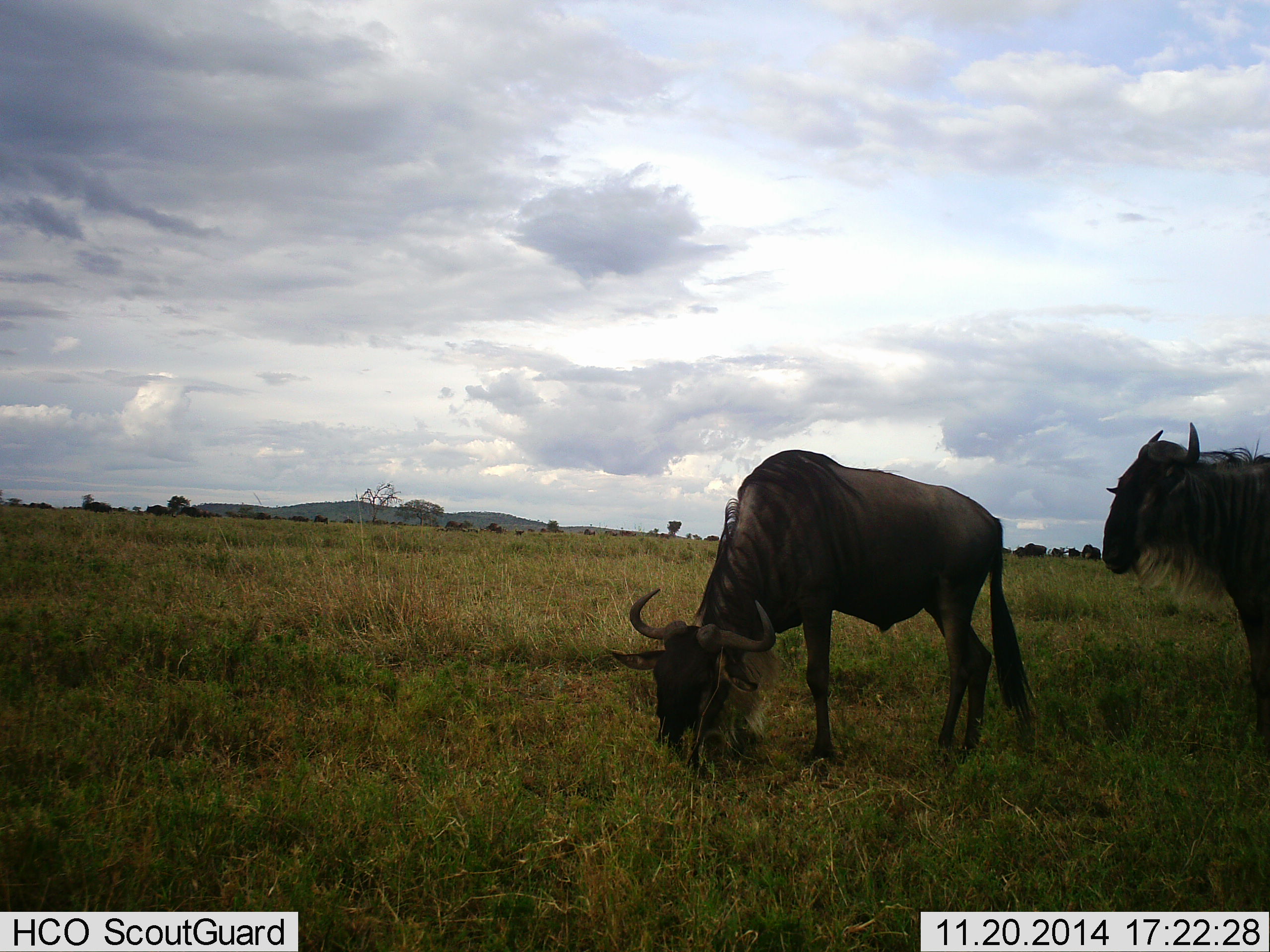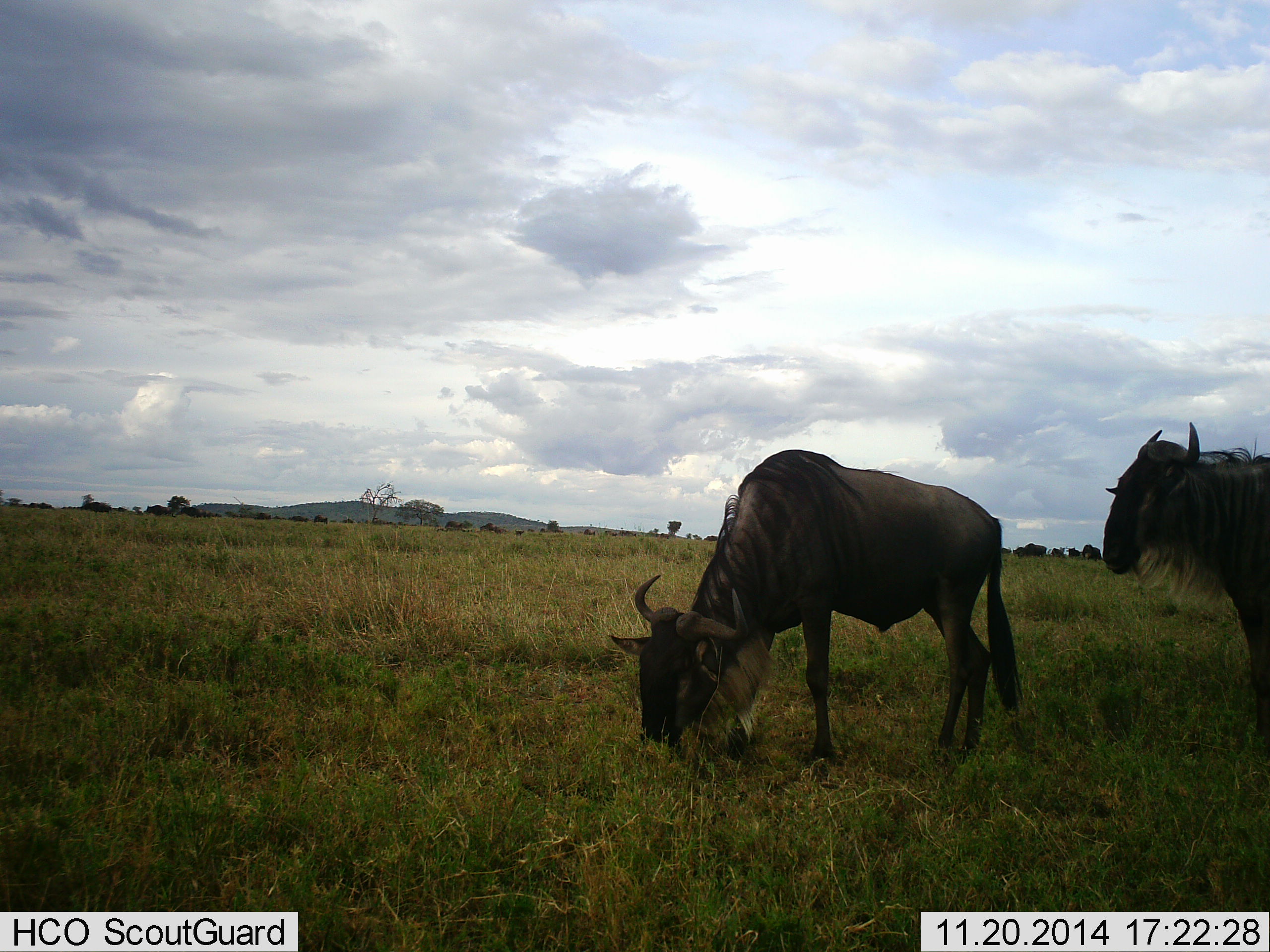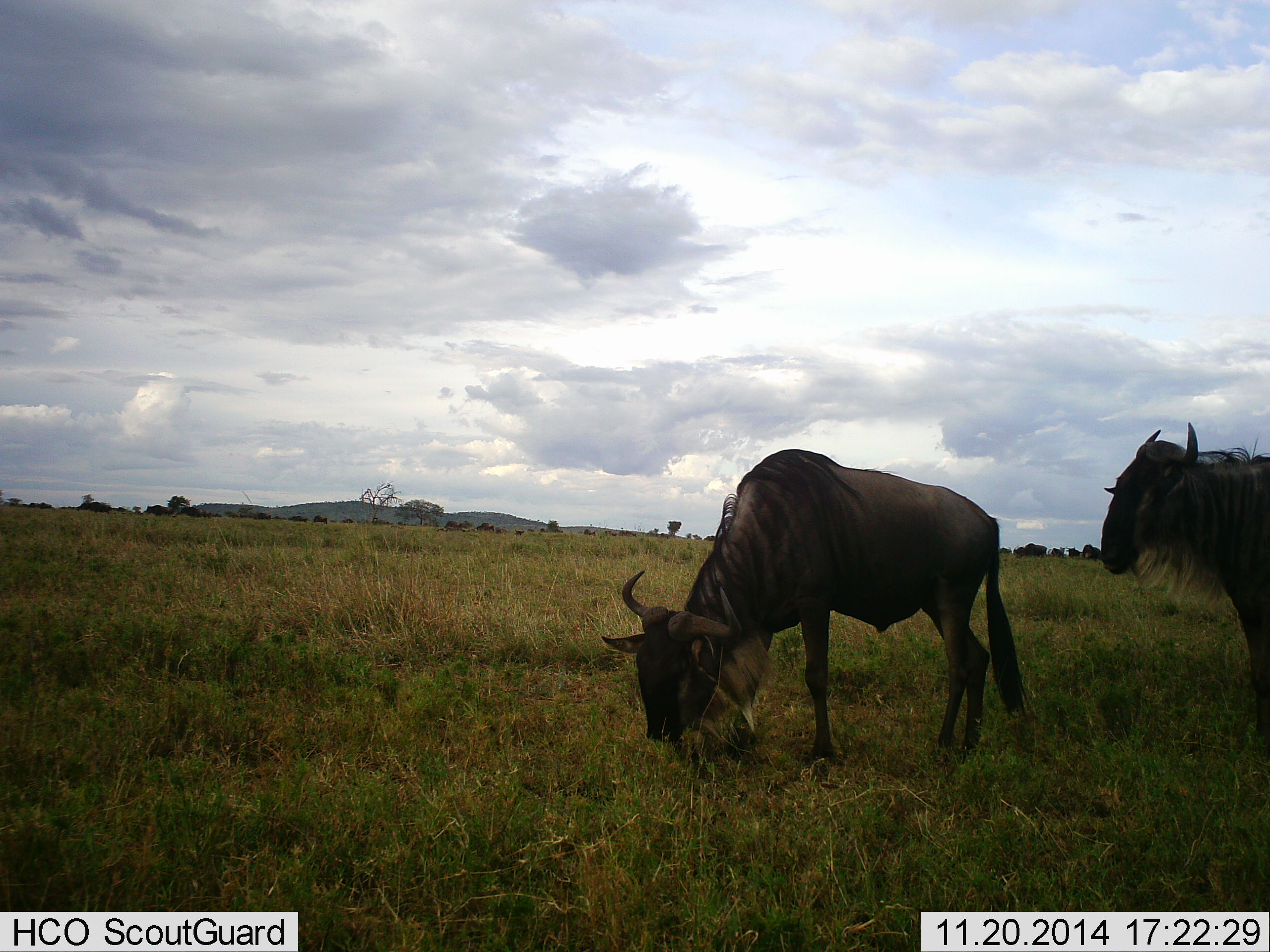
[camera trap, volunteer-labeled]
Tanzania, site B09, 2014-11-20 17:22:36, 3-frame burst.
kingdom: Animalia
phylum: Chordata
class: Mammalia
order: Artiodactyla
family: Bovidae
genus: Connochaetes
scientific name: Connochaetes taurinus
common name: blue wildebeest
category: wildebeest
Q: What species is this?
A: Wildebeest (blue wildebeest) (Connochaetes taurinus).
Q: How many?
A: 2.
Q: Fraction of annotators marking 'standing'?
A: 80%.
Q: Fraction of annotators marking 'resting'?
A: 0%.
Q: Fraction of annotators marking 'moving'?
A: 10%.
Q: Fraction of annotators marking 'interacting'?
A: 0%.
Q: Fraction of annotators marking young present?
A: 0%.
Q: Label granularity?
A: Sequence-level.